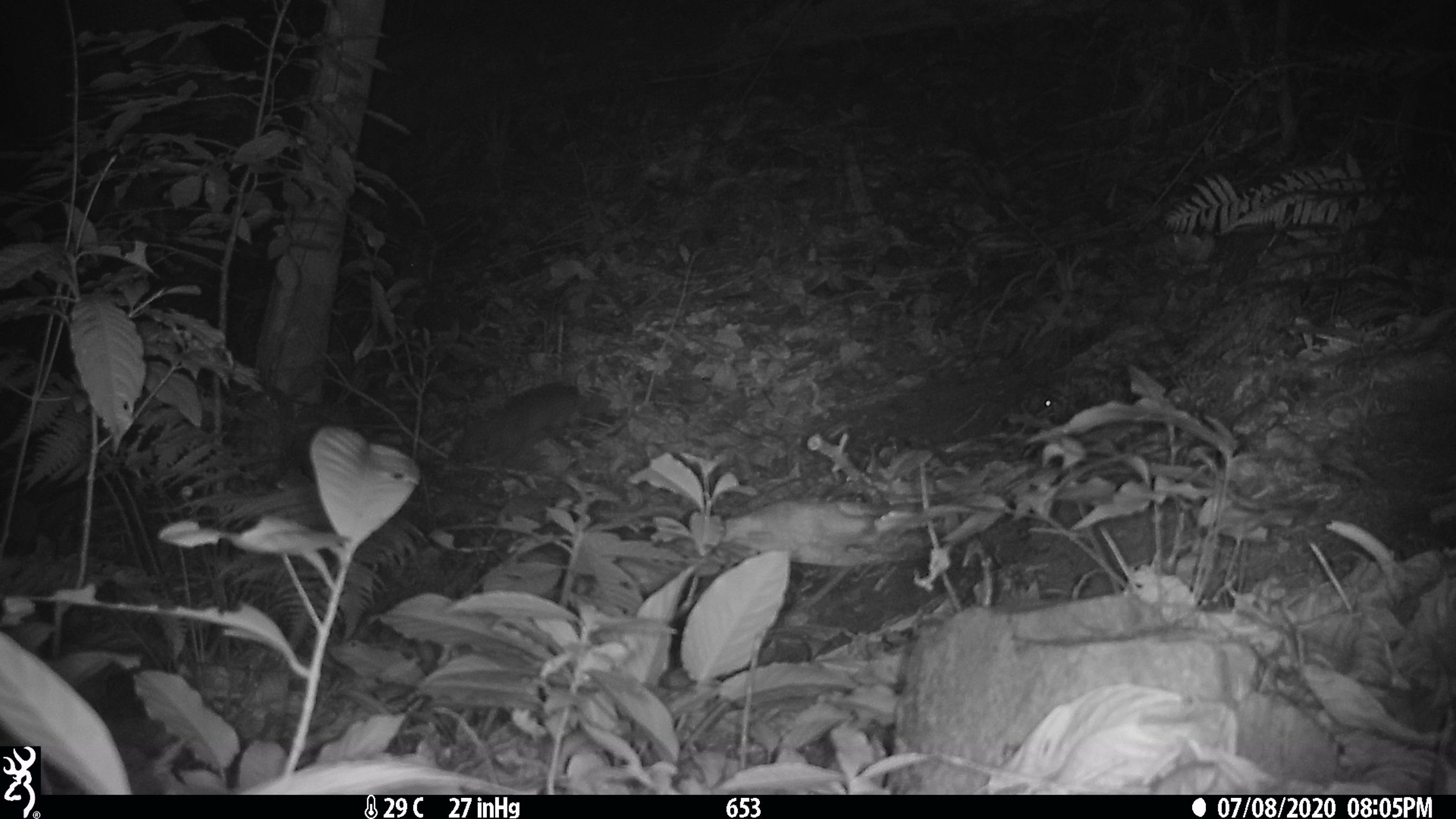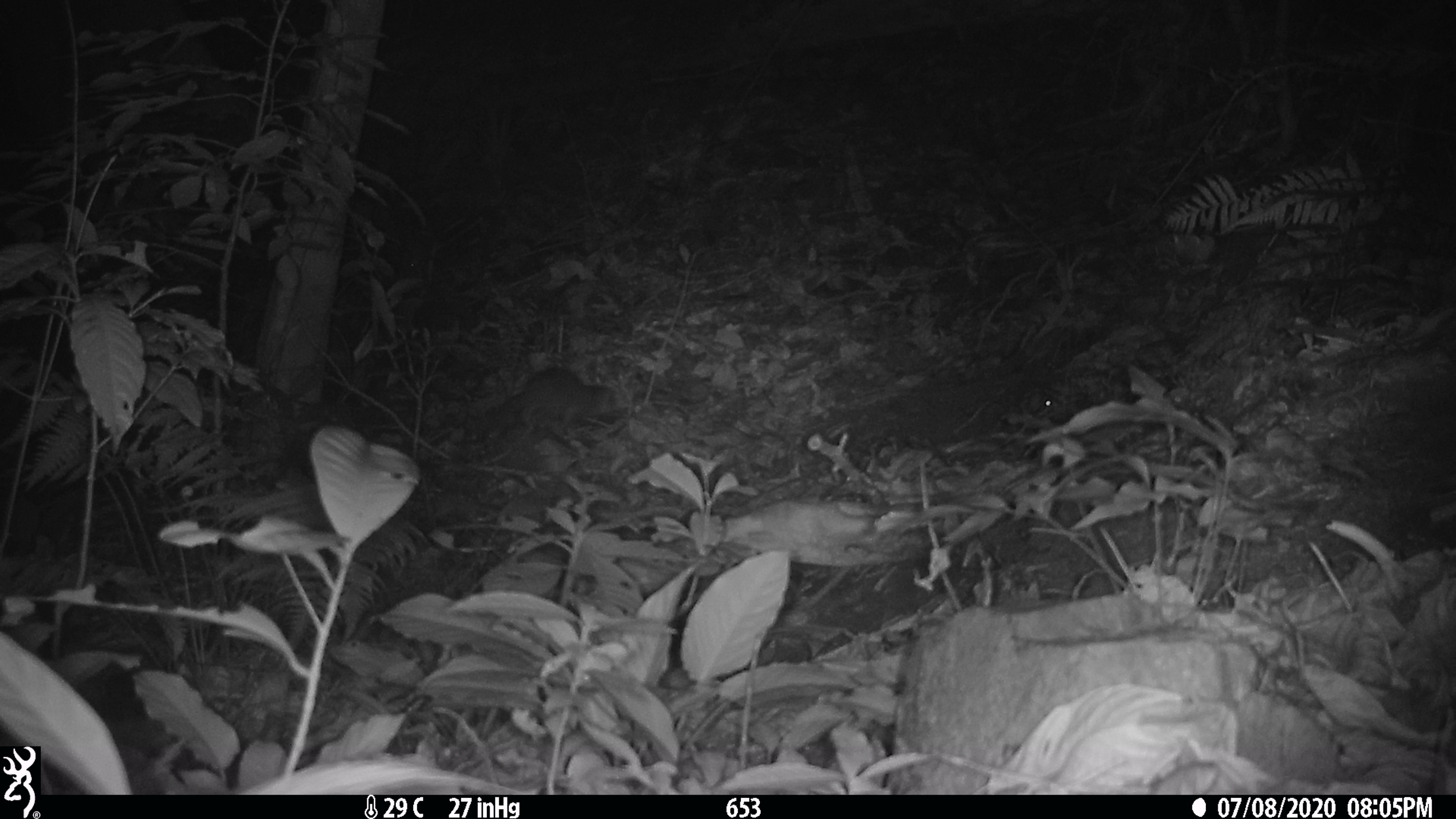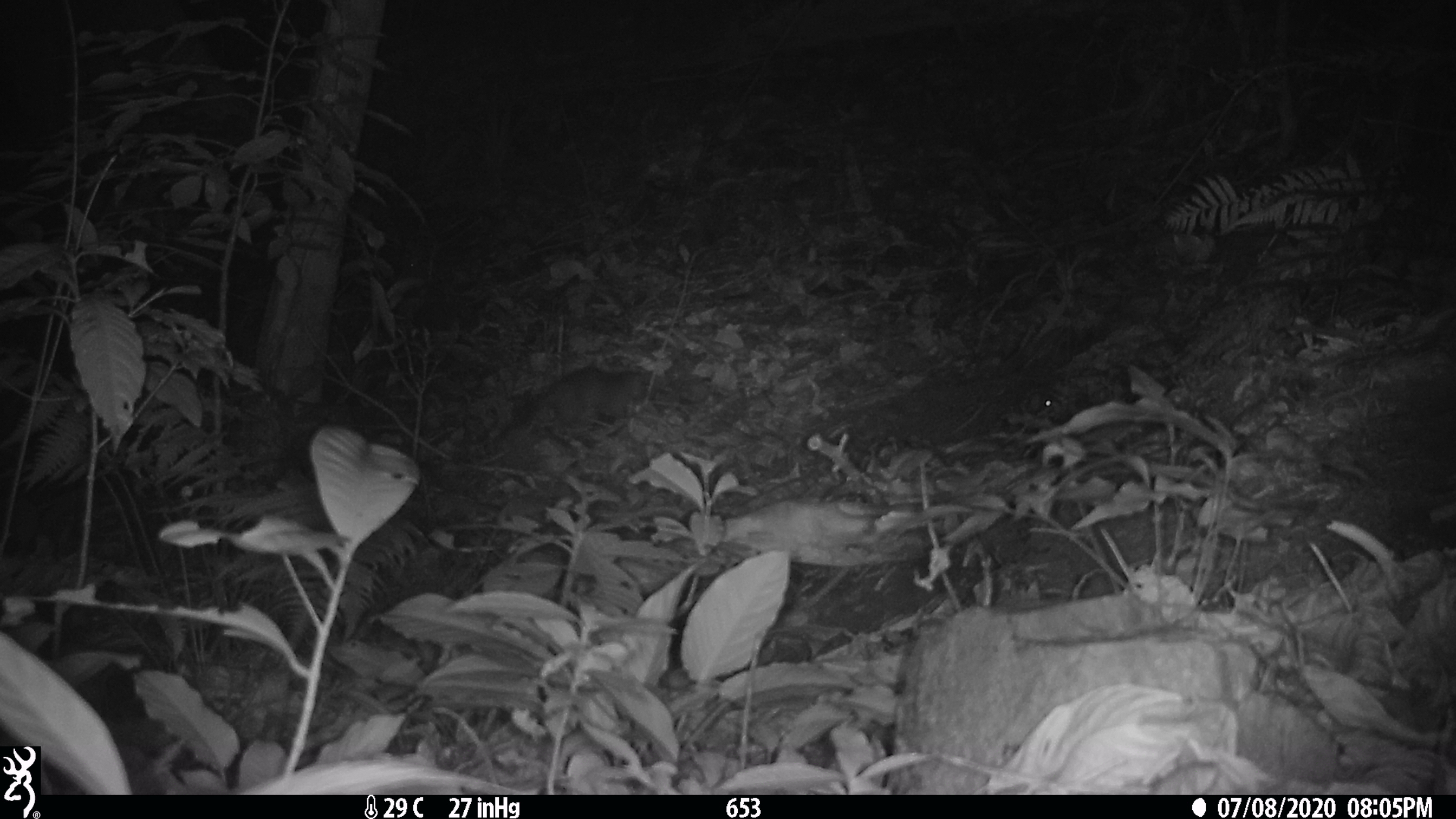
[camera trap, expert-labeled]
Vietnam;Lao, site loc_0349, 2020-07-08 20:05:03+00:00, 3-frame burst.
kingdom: Animalia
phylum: Chordata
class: Mammalia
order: Carnivora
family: Mustelidae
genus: Melogale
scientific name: Melogale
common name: ferret badger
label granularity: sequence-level